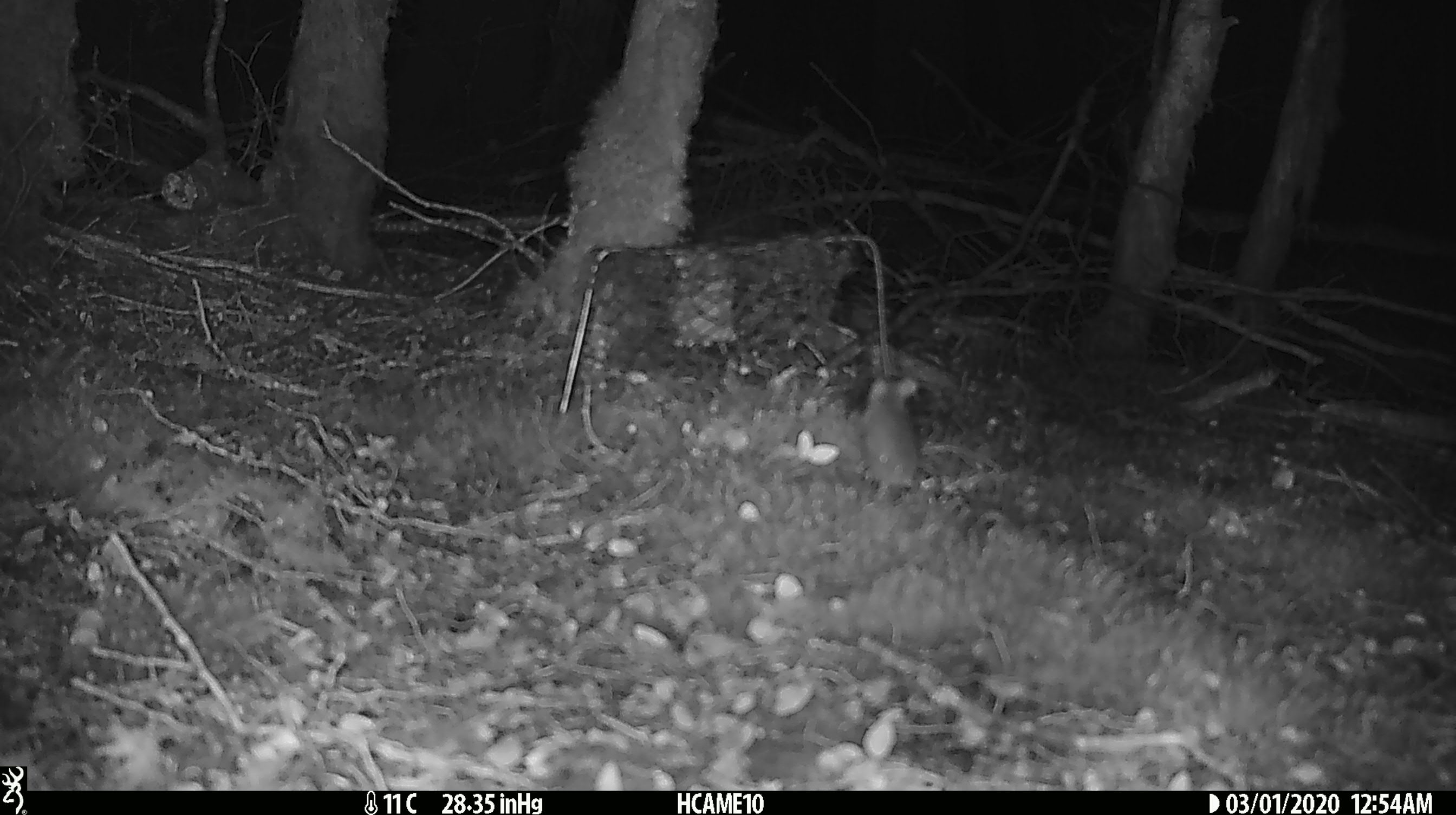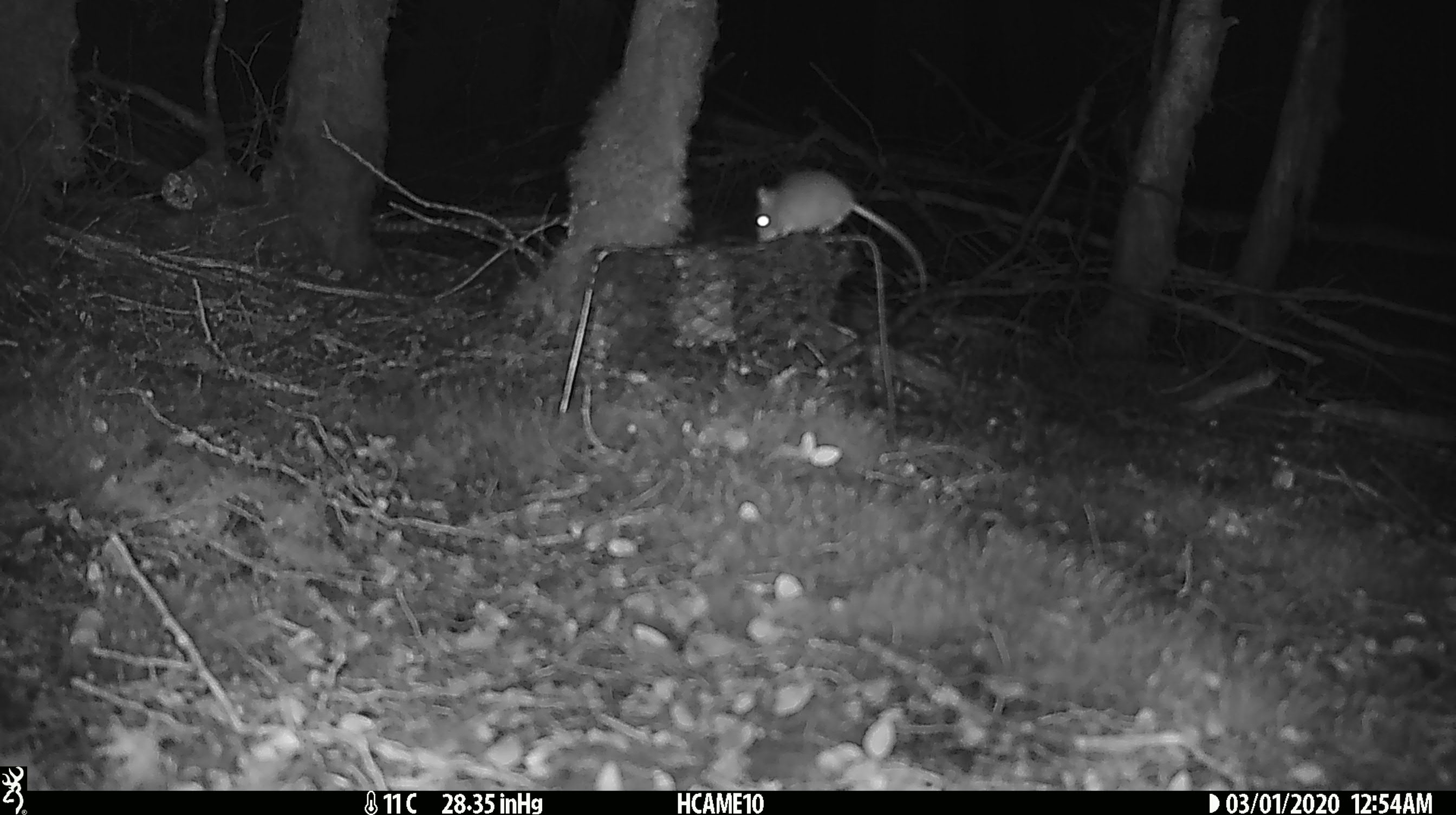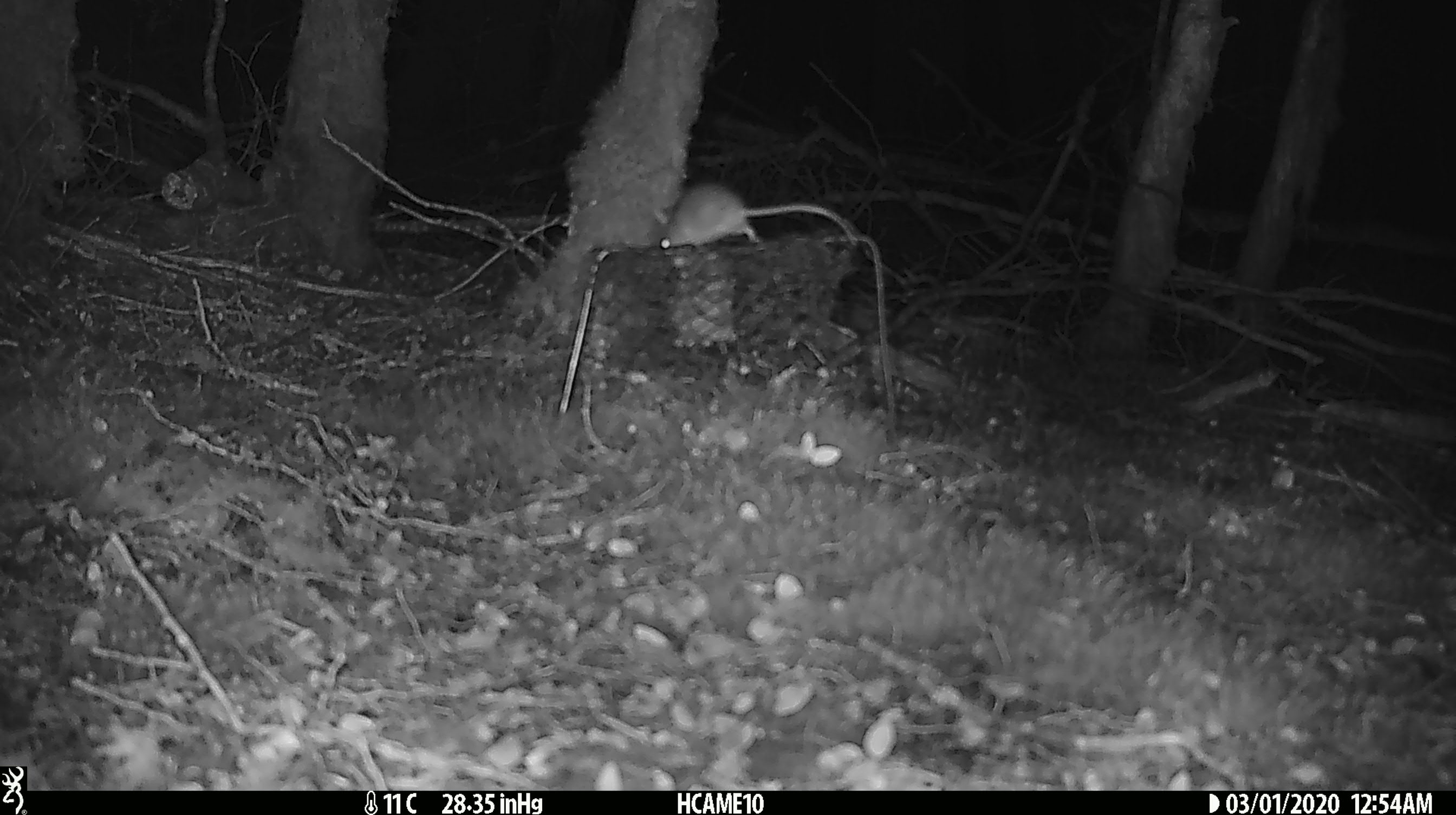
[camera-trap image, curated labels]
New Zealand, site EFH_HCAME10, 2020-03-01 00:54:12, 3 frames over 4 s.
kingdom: Animalia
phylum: Chordata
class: Mammalia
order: Rodentia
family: Muridae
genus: Mus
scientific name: Mus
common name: mouse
Mouse (Mus).